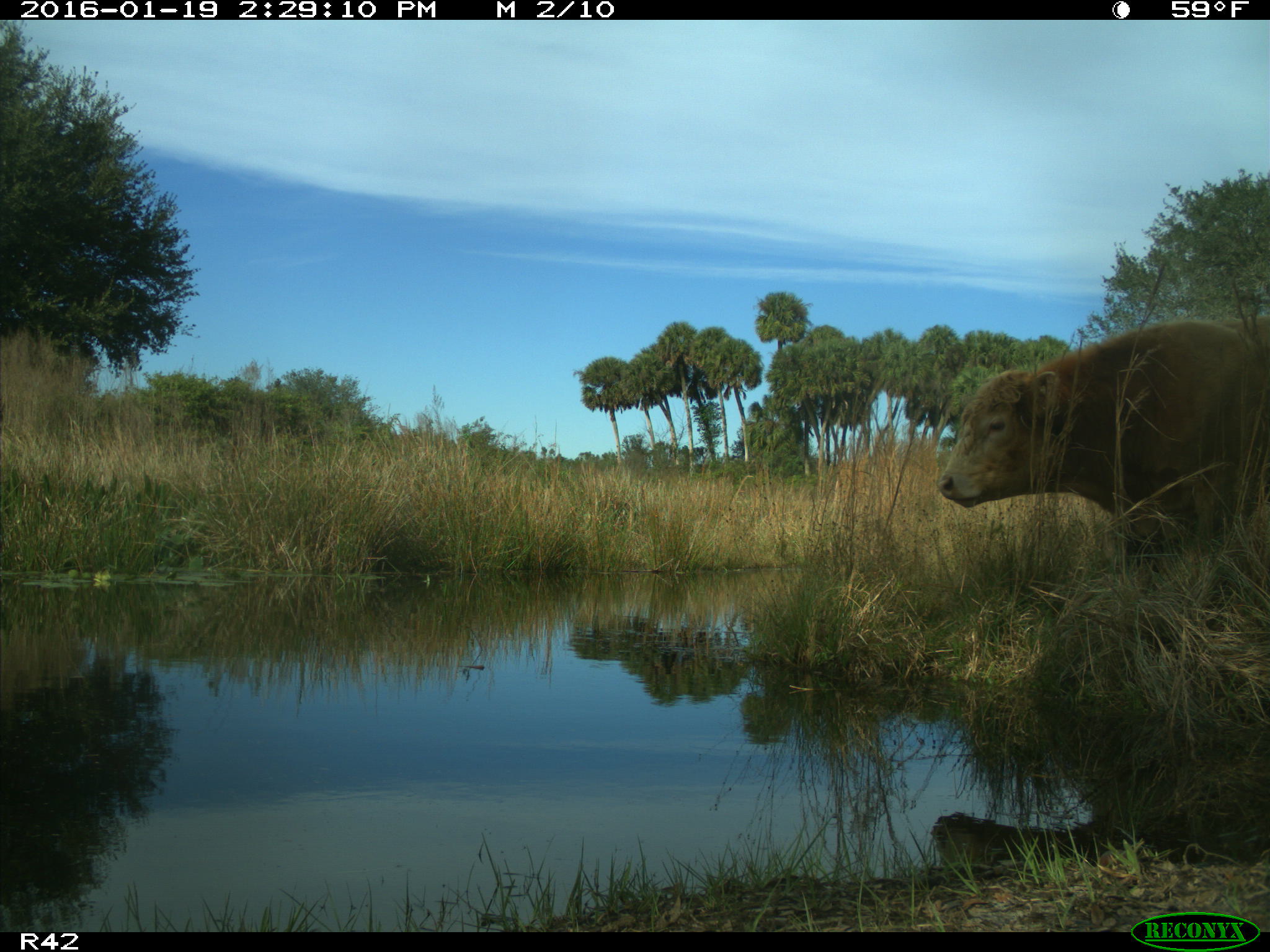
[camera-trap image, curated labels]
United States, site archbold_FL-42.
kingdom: Animalia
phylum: Chordata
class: Mammalia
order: Artiodactyla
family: Bovidae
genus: Bos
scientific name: Bos taurus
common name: domestic cow